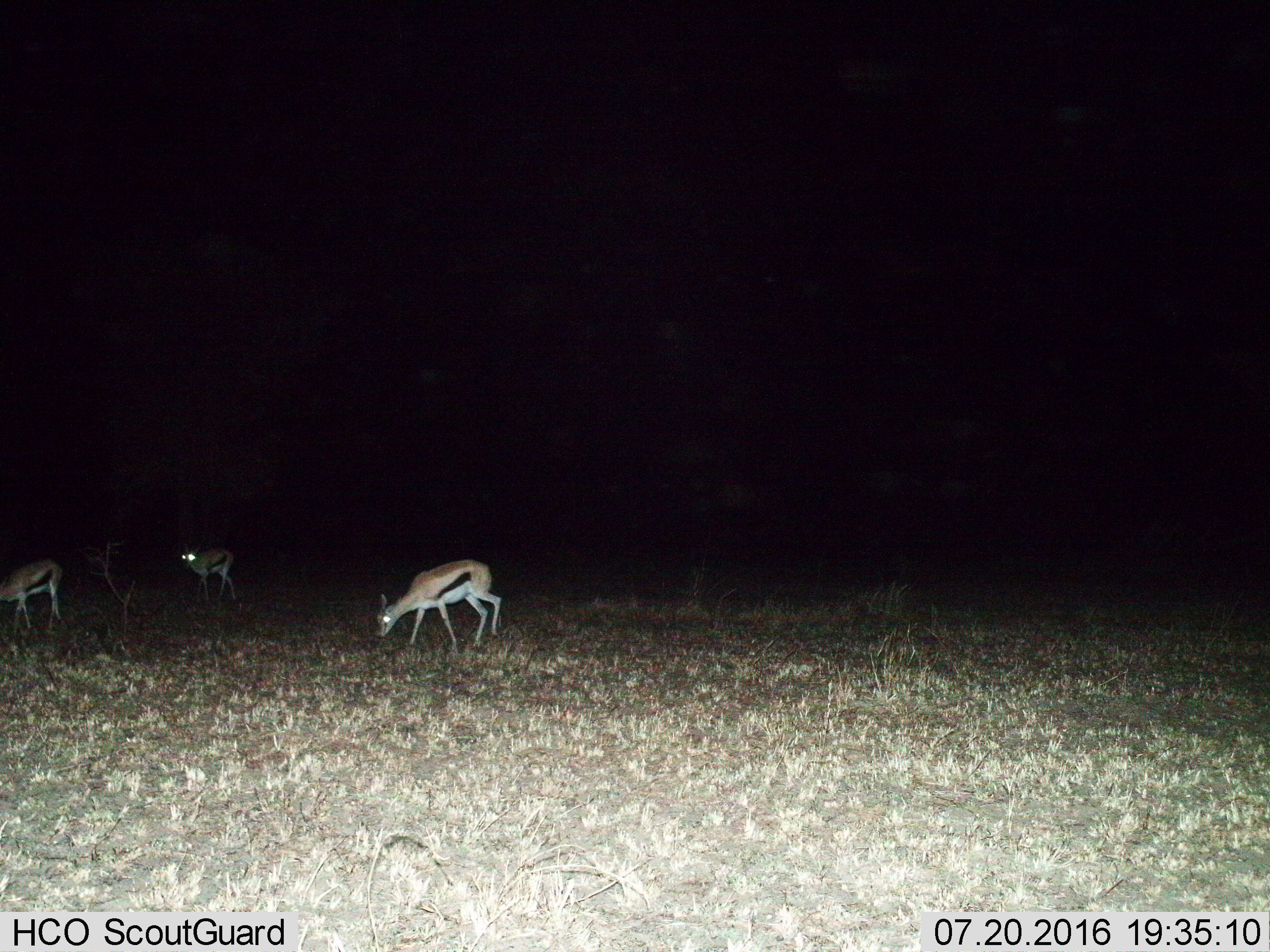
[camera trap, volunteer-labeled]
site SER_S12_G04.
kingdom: Animalia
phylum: Chordata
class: Mammalia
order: Artiodactyla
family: Bovidae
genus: Eudorcas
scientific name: Eudorcas thomsonii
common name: thomson's gazelle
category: gazellethomsons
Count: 3.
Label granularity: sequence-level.